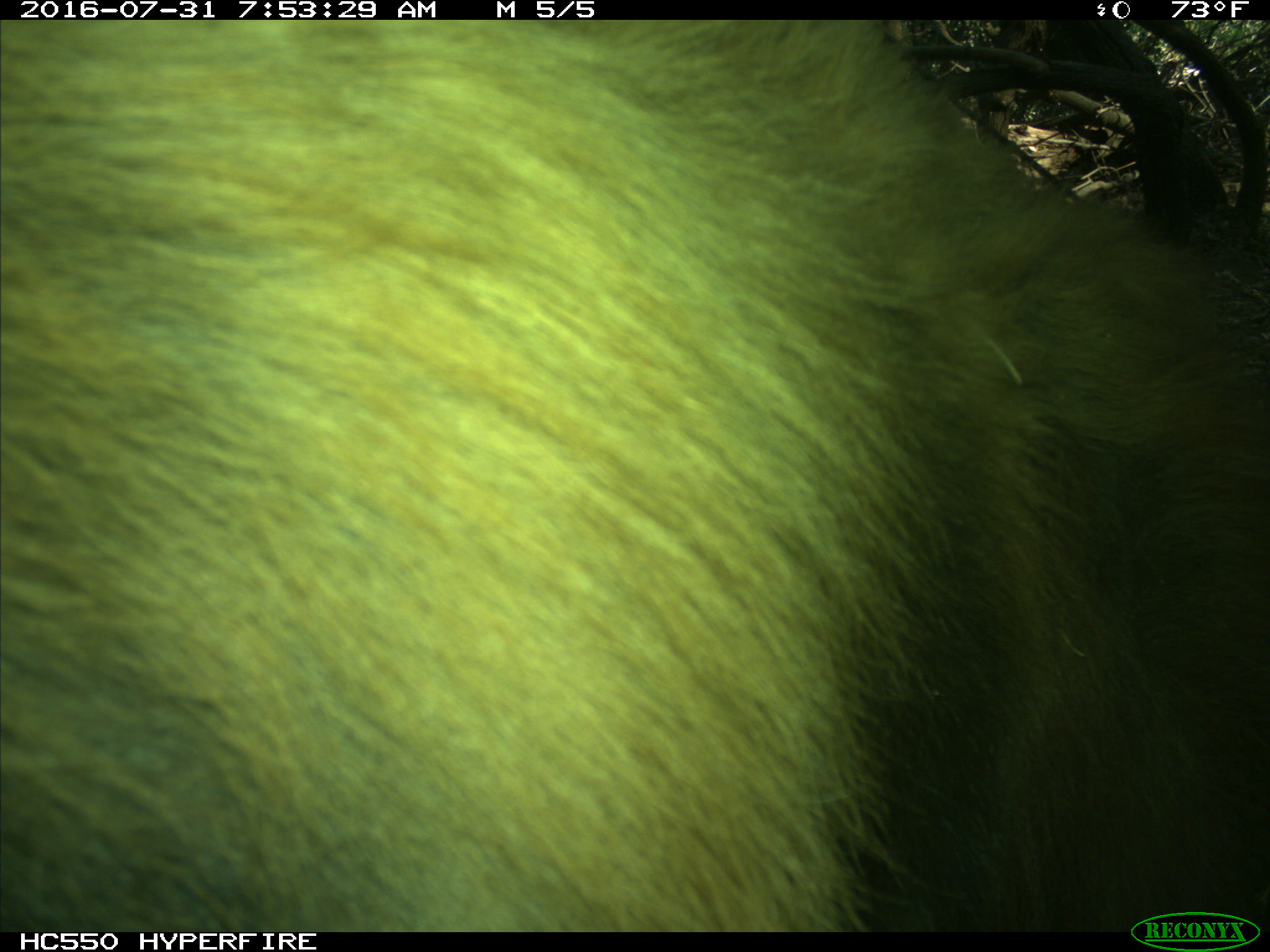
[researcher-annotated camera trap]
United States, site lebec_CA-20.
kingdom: Animalia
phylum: Chordata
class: Mammalia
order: Carnivora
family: Ursidae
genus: Ursus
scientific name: Ursus americanus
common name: american black bear